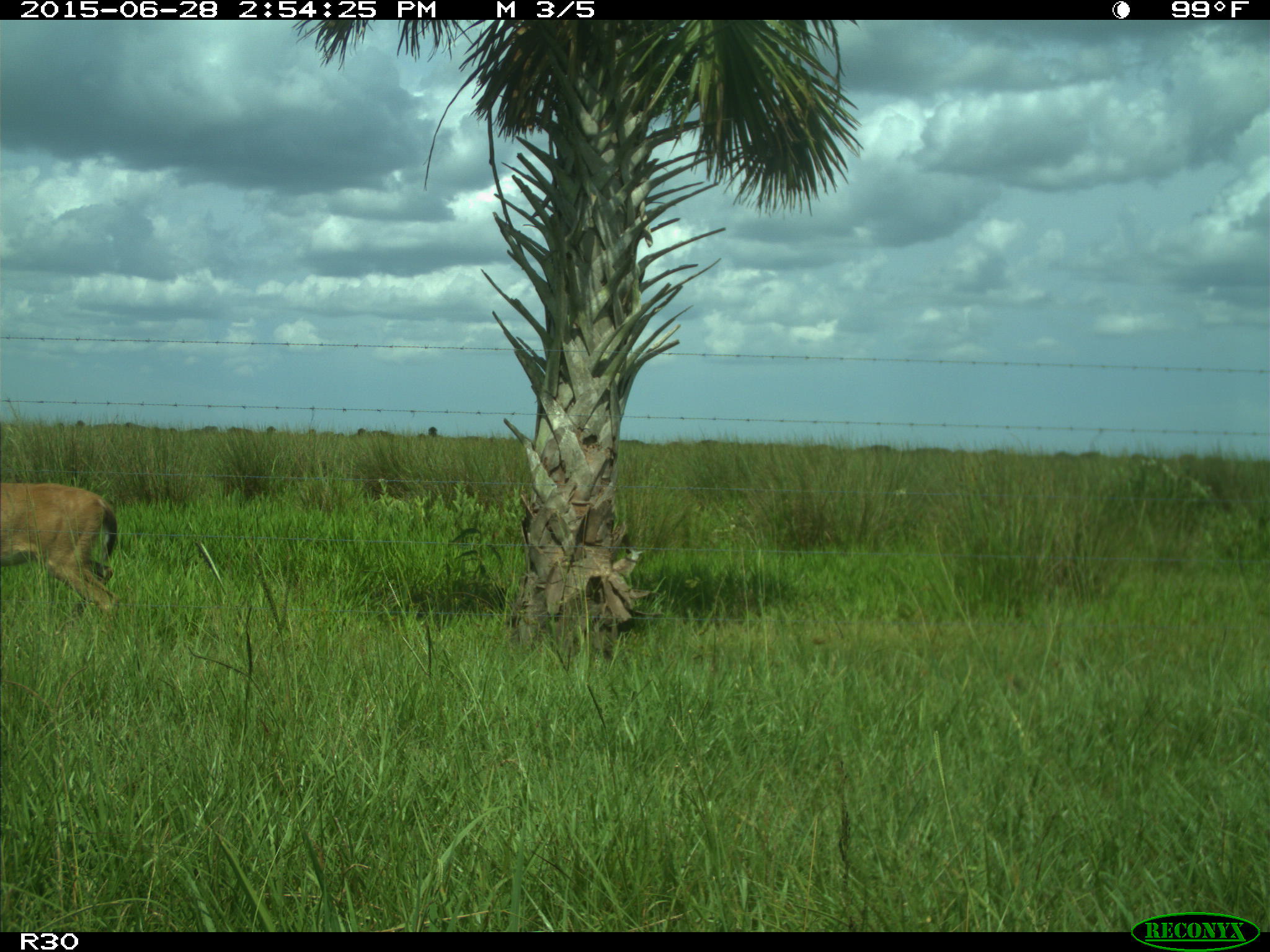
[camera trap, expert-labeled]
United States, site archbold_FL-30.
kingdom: Animalia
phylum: Chordata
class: Mammalia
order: Artiodactyla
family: Cervidae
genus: Odocoileus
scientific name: Odocoileus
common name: deer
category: unidentified deer